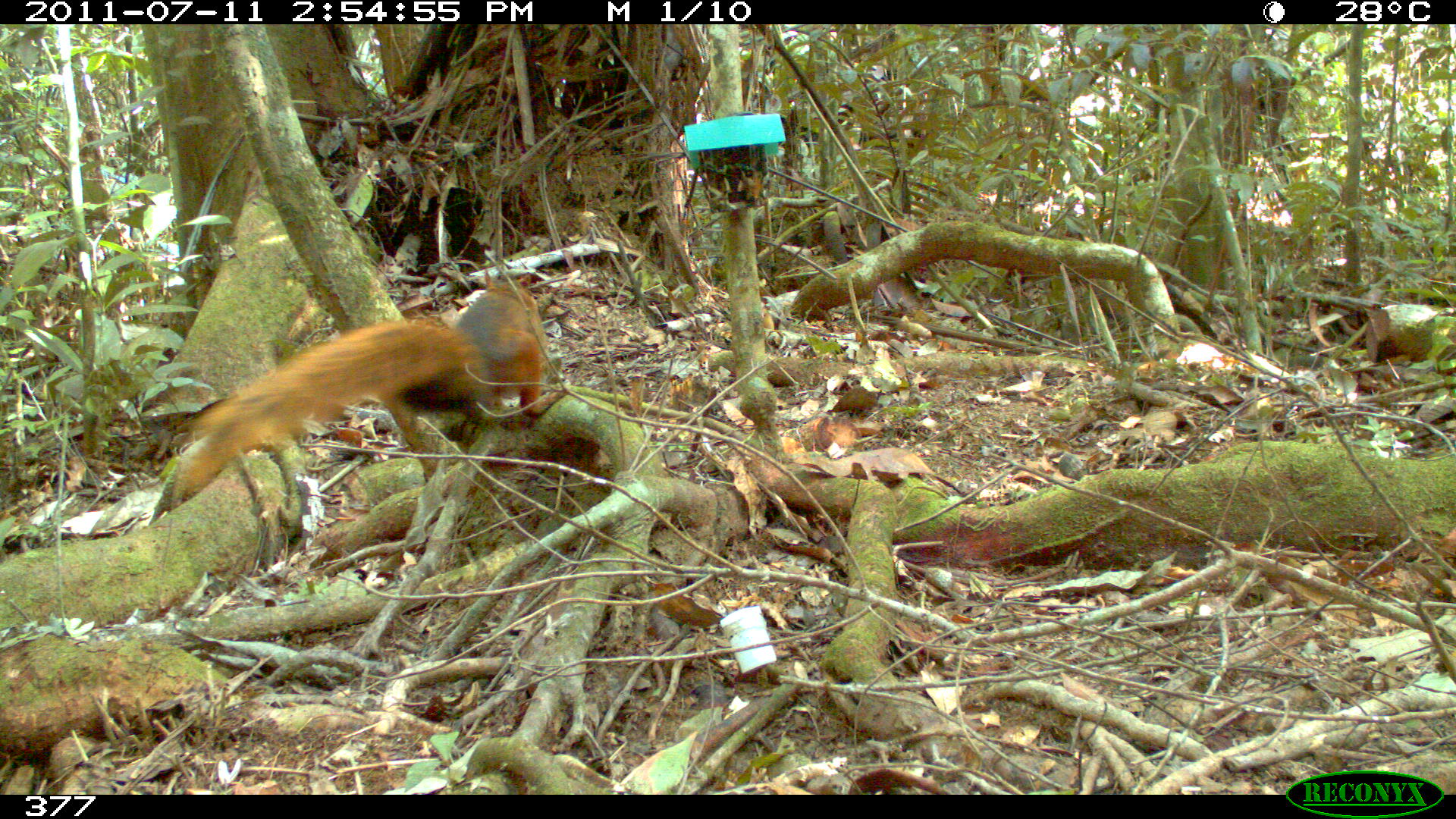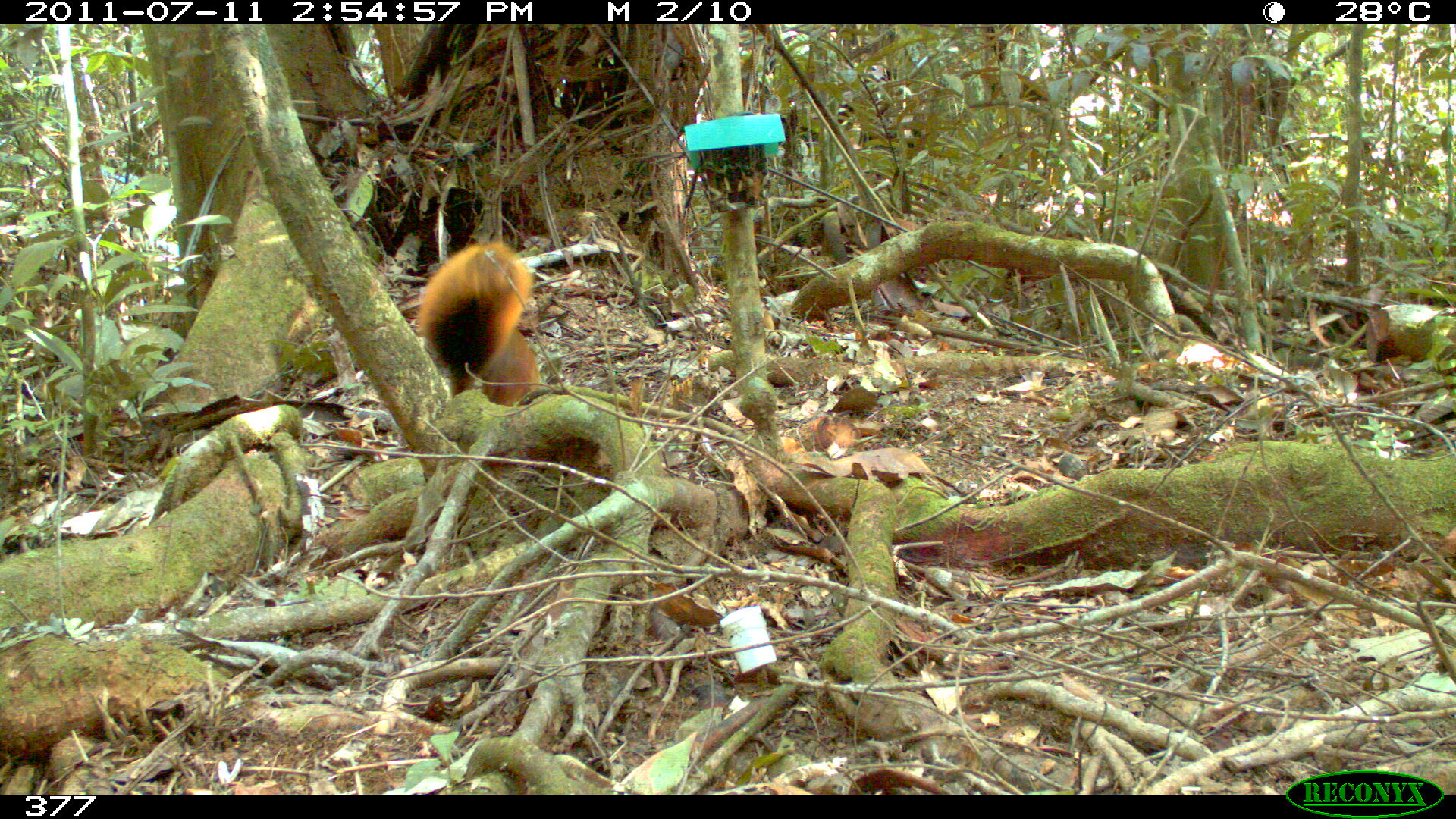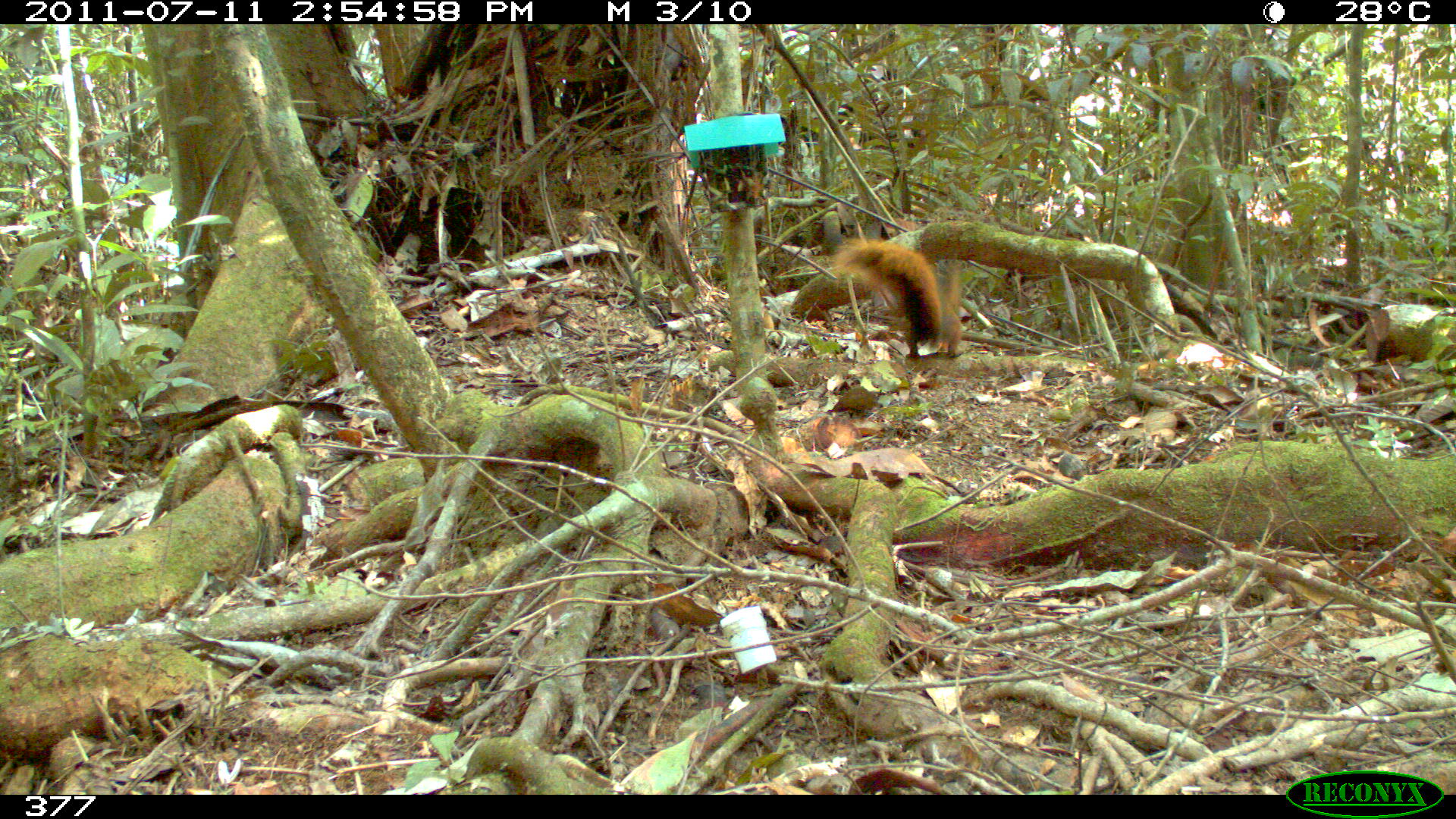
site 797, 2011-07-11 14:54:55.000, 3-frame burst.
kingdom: Animalia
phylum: Chordata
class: Mammalia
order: Rodentia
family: Sciuridae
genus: Sciurus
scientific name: Sciurus spadiceus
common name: southern amazon red squirrel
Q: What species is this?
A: Sciurus spadiceus (southern amazon red squirrel).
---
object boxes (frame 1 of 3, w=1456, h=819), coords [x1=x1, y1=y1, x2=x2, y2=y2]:
sciurus spadiceus: [x1=172, y1=264, x2=561, y2=500]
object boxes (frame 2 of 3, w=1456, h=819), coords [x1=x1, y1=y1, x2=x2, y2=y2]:
sciurus spadiceus: [x1=413, y1=236, x2=540, y2=403]